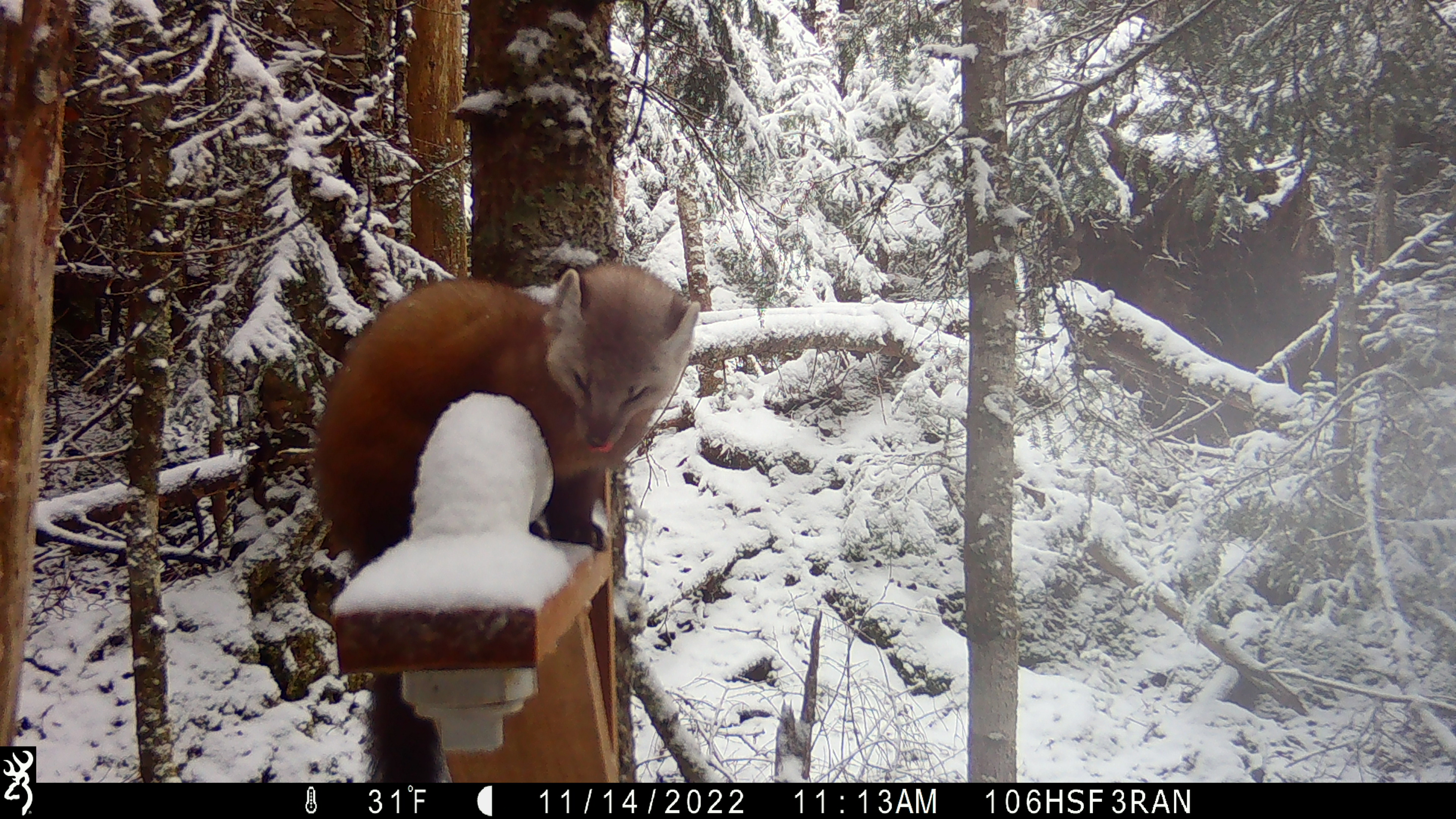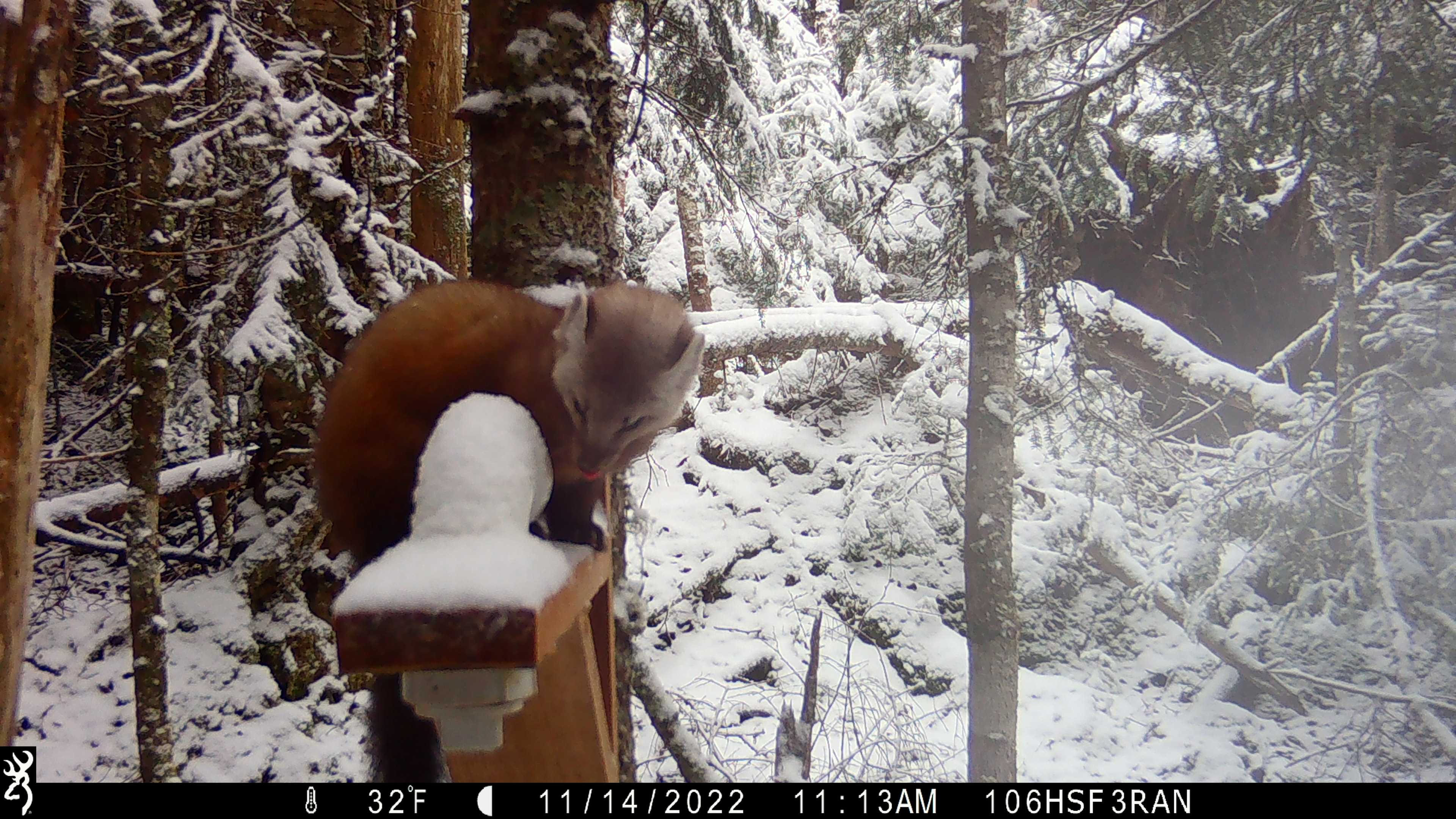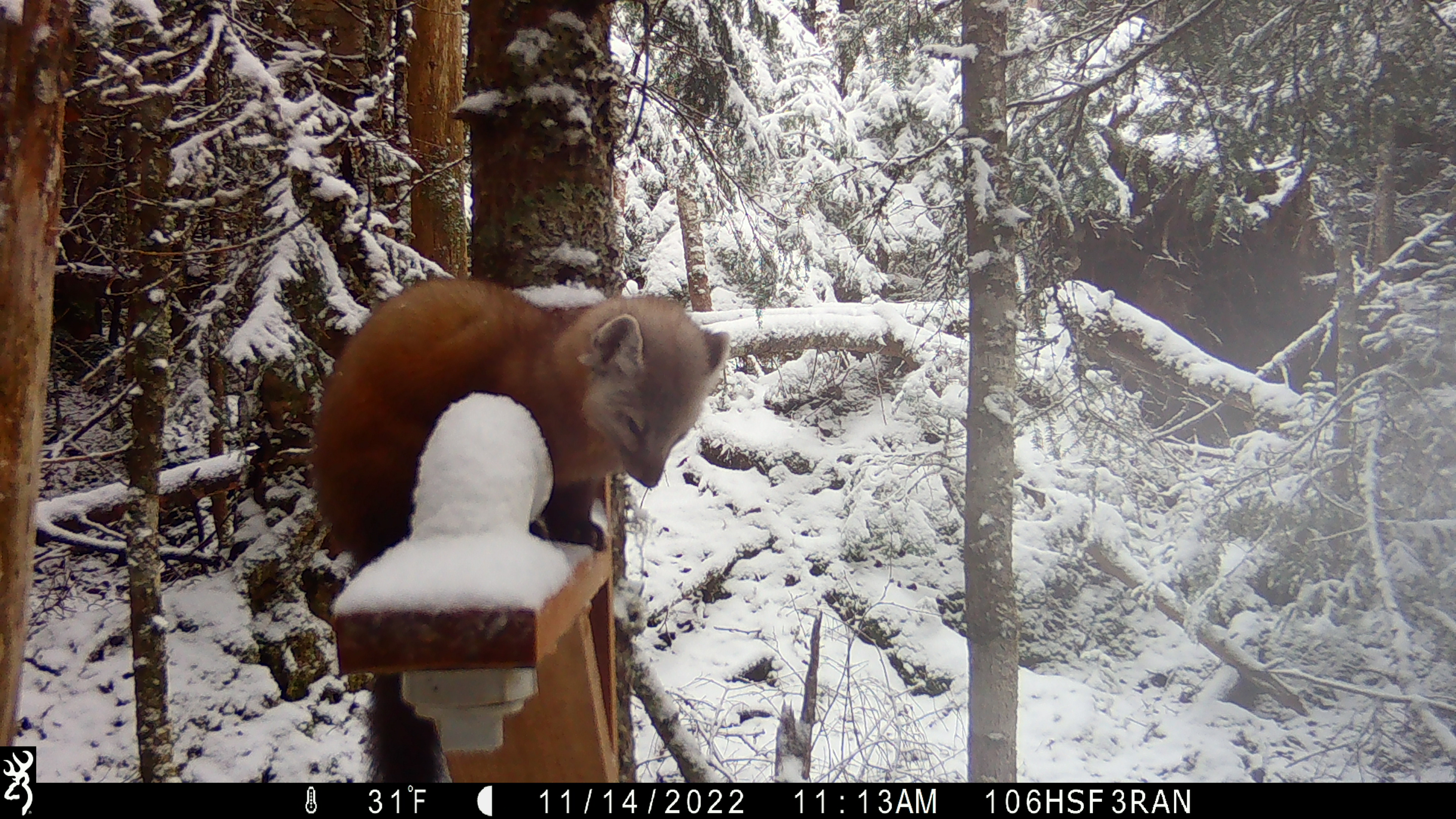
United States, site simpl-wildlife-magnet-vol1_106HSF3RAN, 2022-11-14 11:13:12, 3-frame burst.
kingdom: Animalia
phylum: Chordata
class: Mammalia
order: Carnivora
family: Mustelidae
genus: Martes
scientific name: Martes americana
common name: american marten